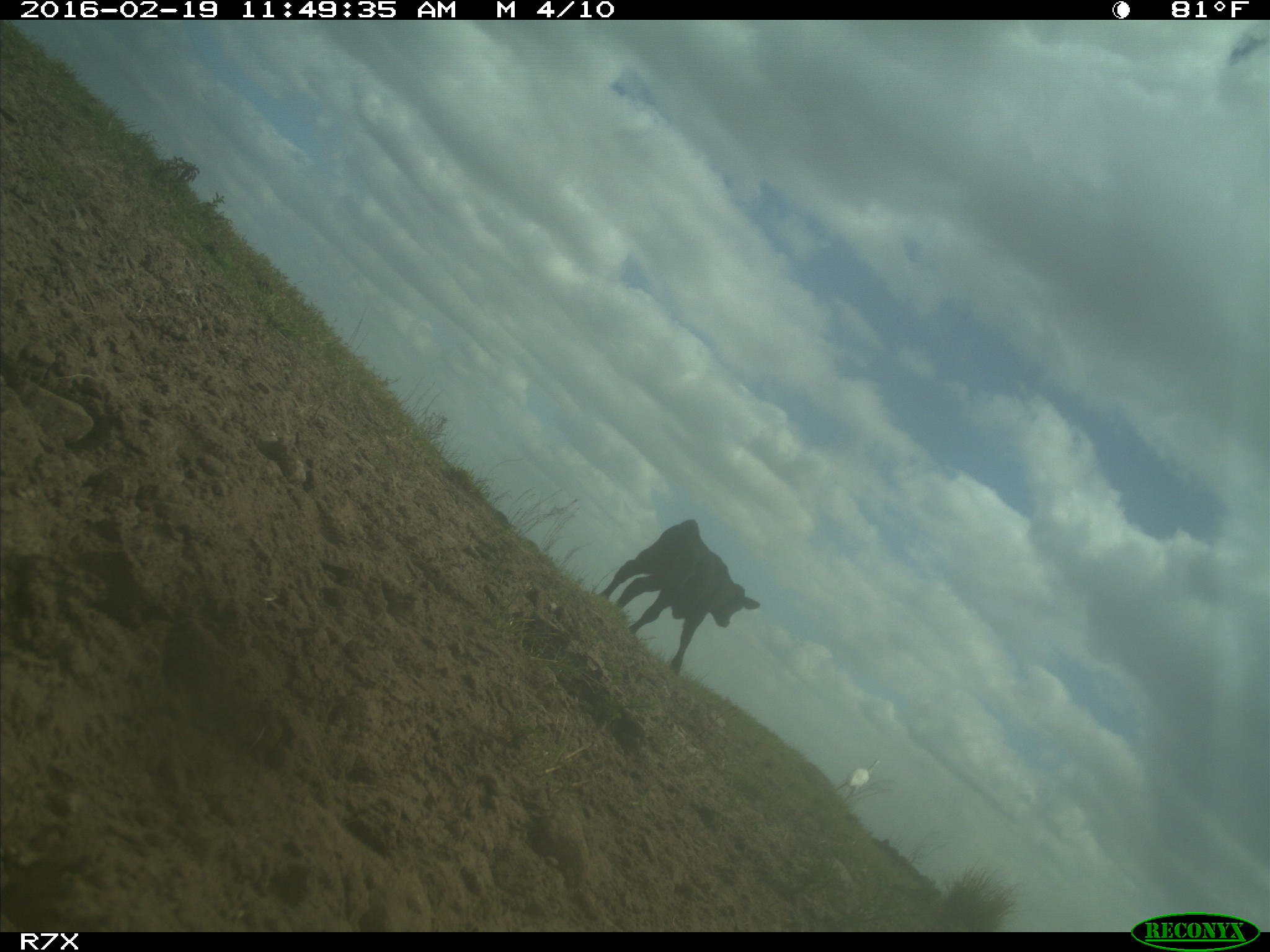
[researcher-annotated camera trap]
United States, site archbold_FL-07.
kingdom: Animalia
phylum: Chordata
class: Mammalia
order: Artiodactyla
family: Bovidae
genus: Bos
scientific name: Bos taurus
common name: domestic cow